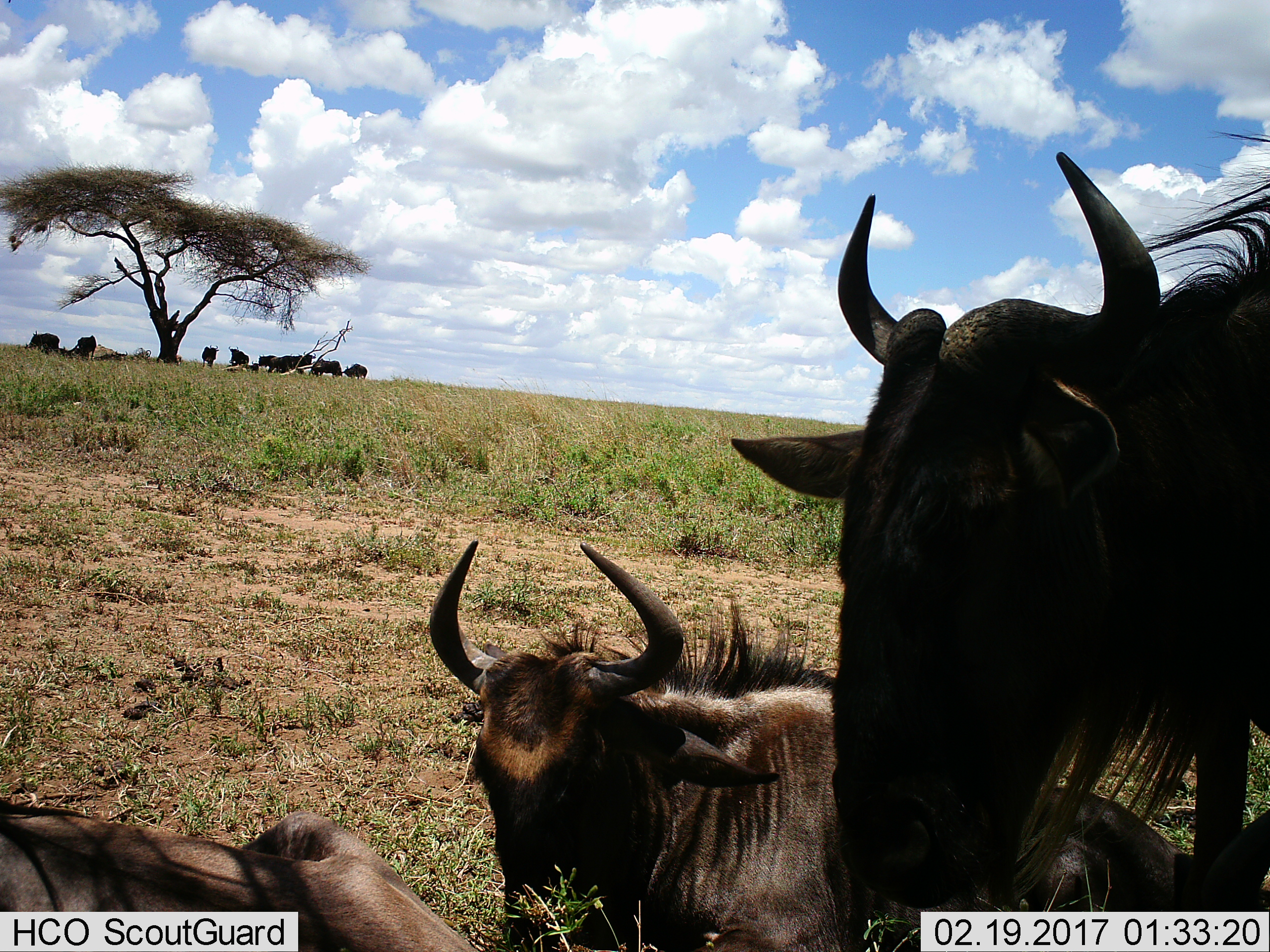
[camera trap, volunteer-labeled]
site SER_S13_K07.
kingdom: Animalia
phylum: Chordata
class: Mammalia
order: Artiodactyla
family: Bovidae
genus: Connochaetes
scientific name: Connochaetes taurinus taurinus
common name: blue wildebeest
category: wildebeestblue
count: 11-50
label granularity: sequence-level